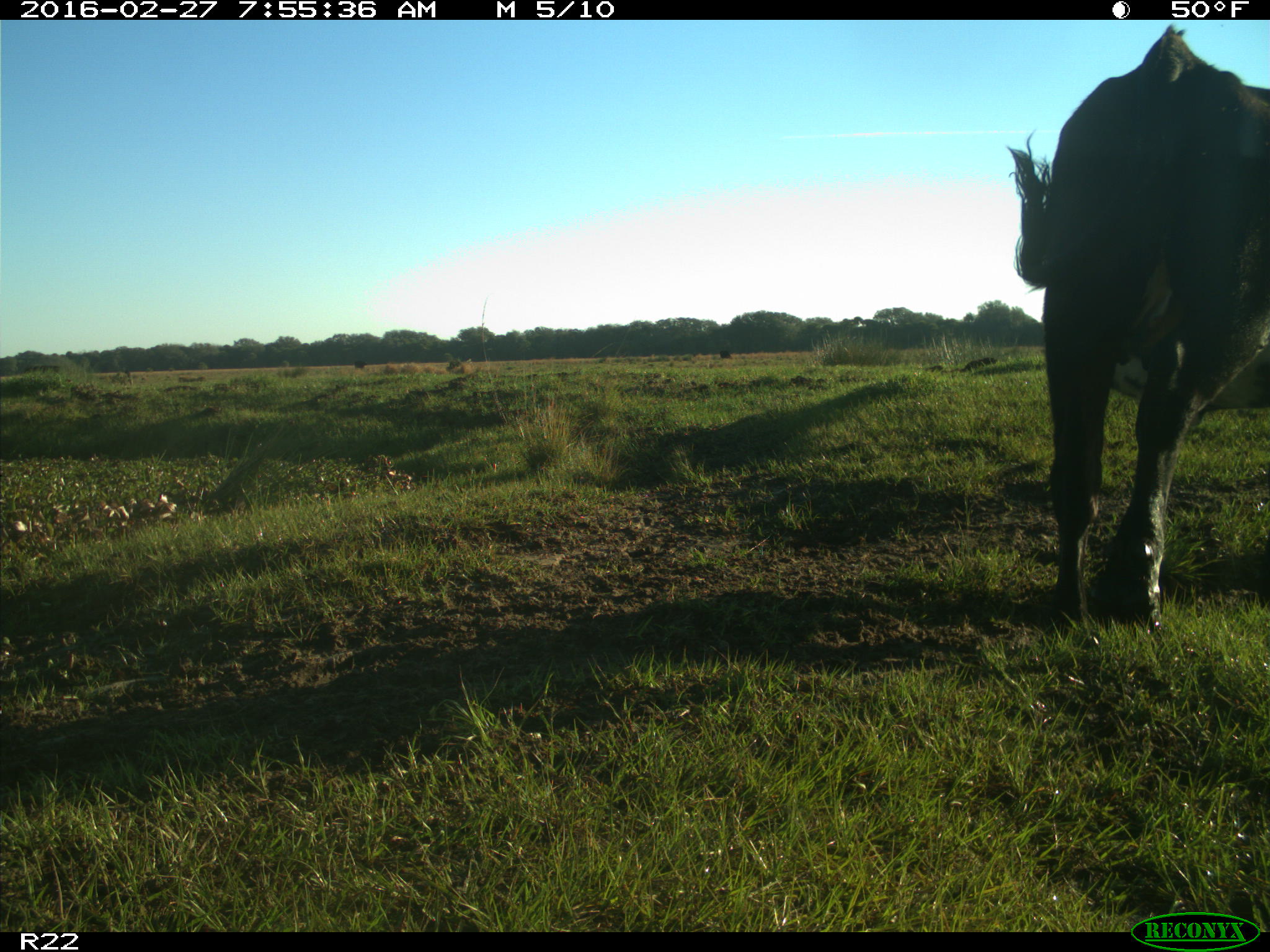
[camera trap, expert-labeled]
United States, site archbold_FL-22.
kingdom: Animalia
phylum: Chordata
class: Mammalia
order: Artiodactyla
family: Bovidae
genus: Bos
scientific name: Bos taurus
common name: domestic cow